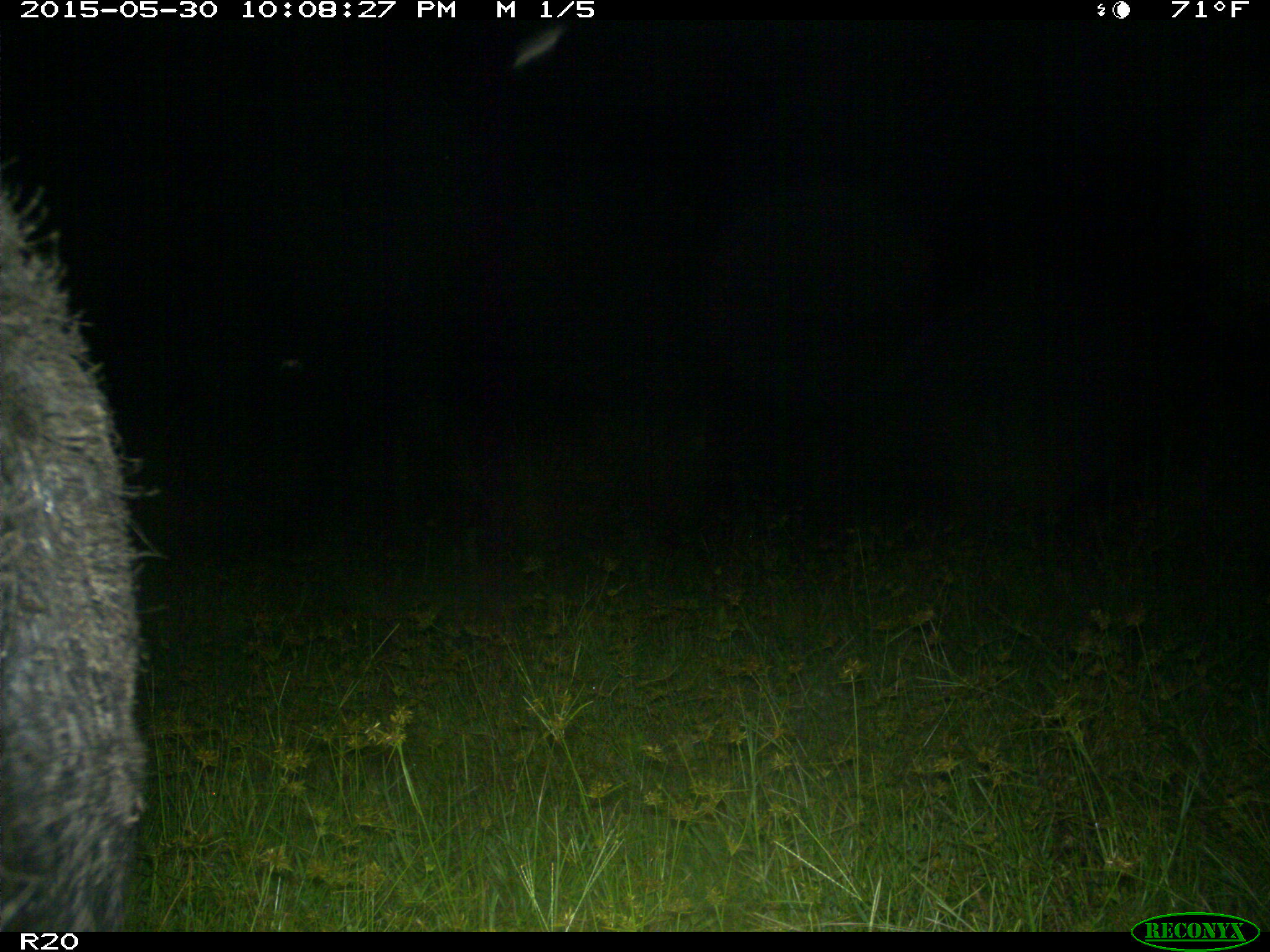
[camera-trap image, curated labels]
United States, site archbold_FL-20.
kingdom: Animalia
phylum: Chordata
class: Mammalia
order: Artiodactyla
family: Suidae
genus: Sus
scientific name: Sus scrofa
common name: wild boar